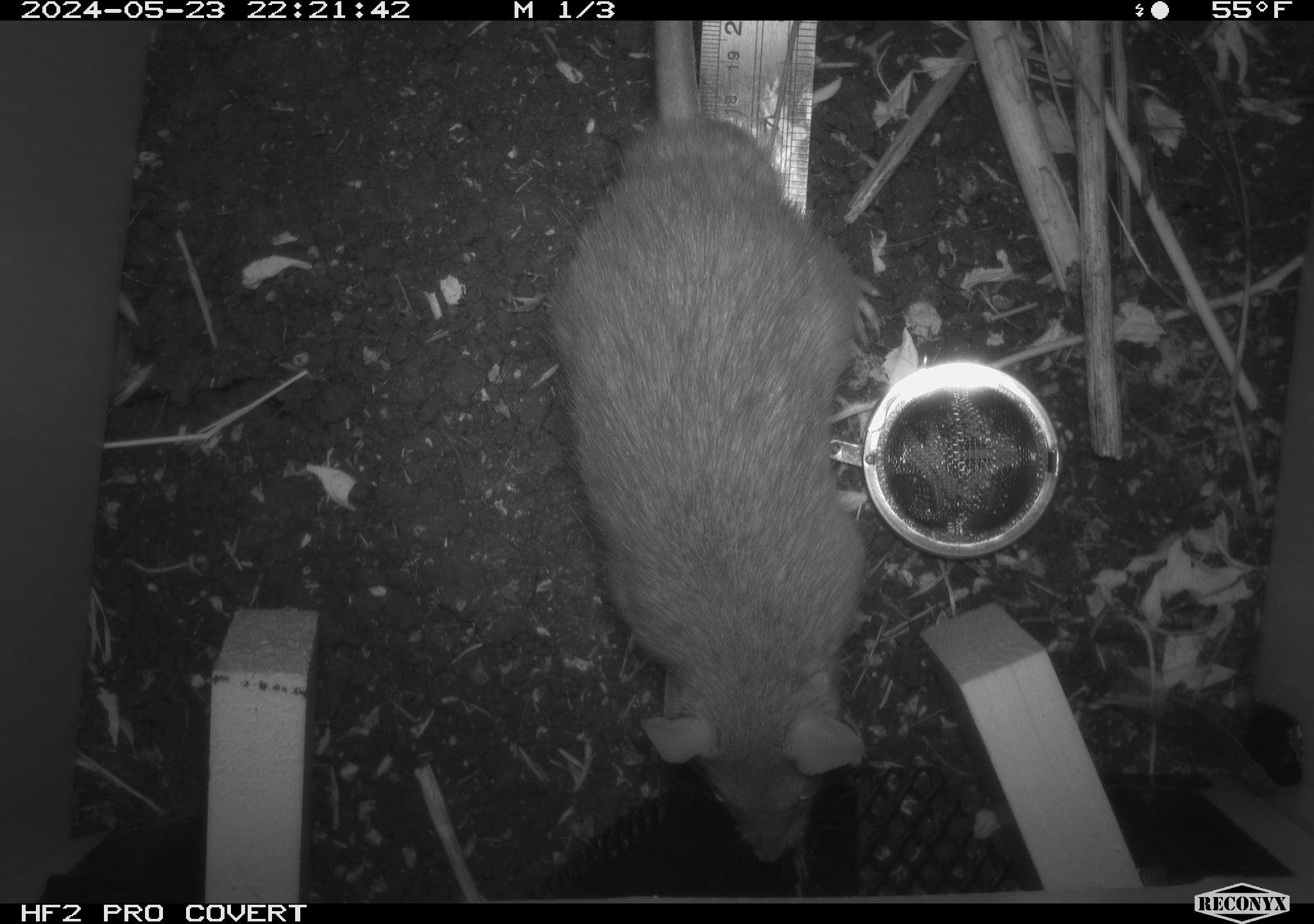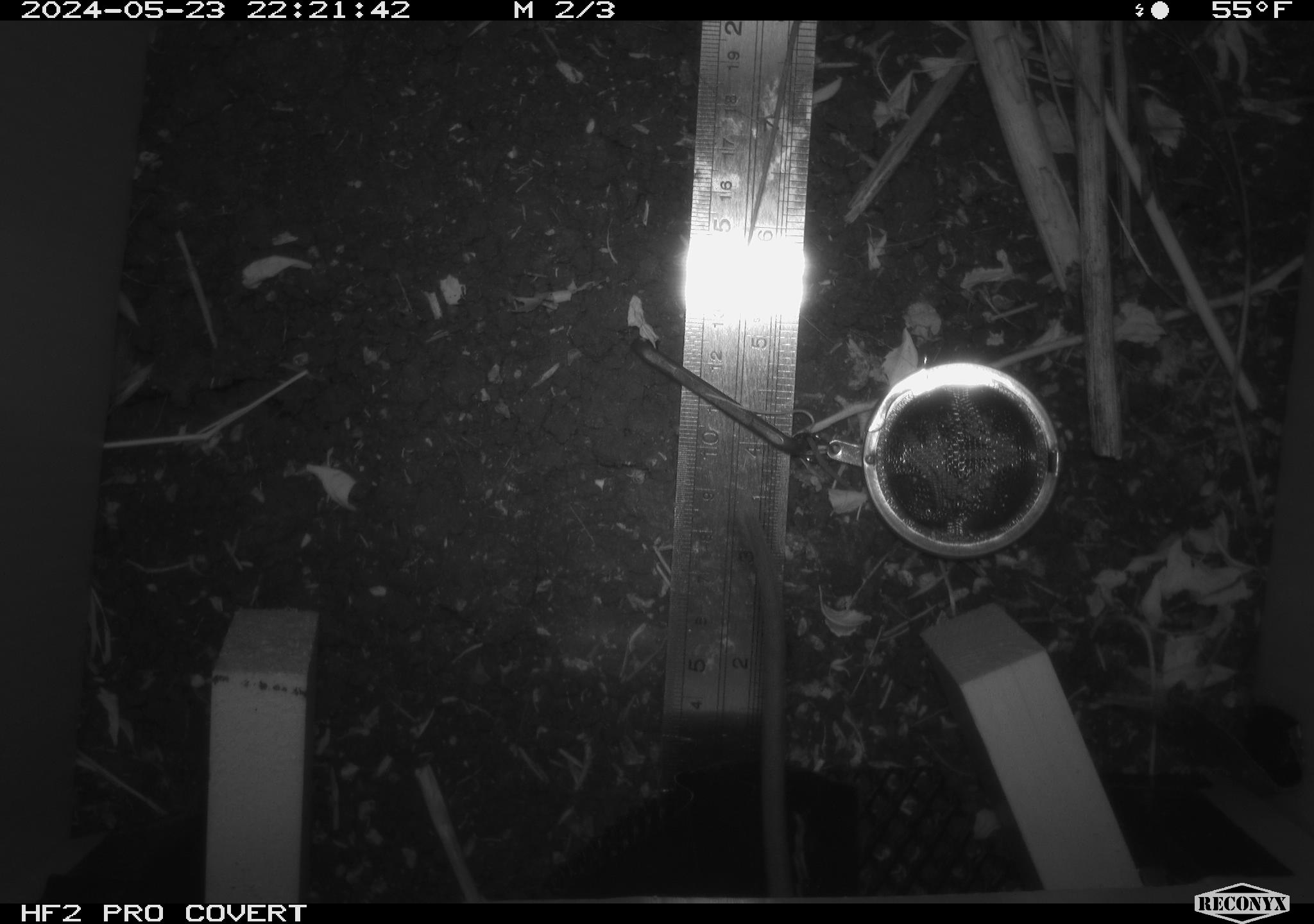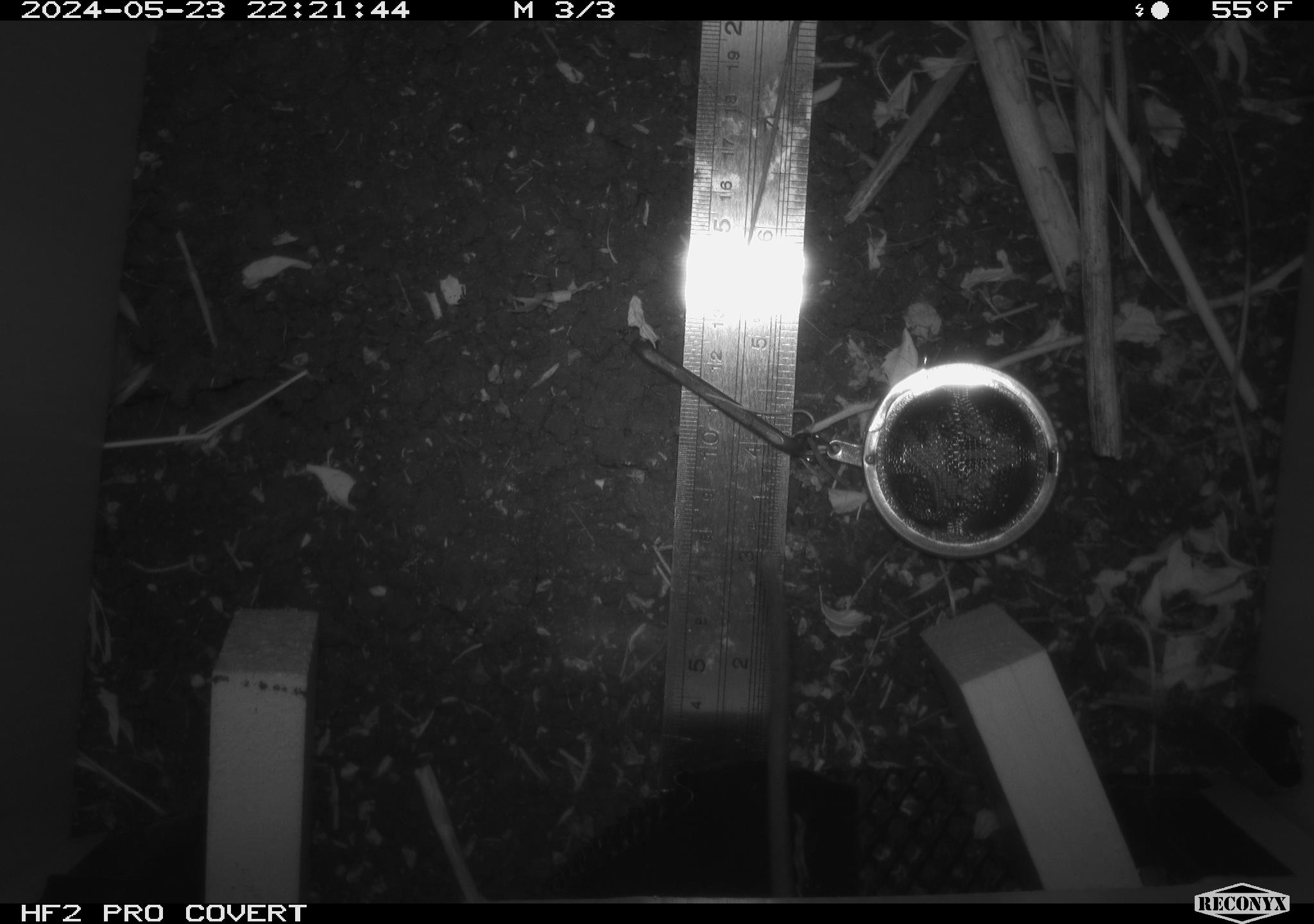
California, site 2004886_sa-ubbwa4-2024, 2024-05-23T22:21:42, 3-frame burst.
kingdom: Animalia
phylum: Chordata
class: Mammalia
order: Rodentia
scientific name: Rodentia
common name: woodrat or rat or mouse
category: woodrat or rat or mouse species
Woodrat or rat or mouse species (woodrat or rat or mouse) (Rodentia).